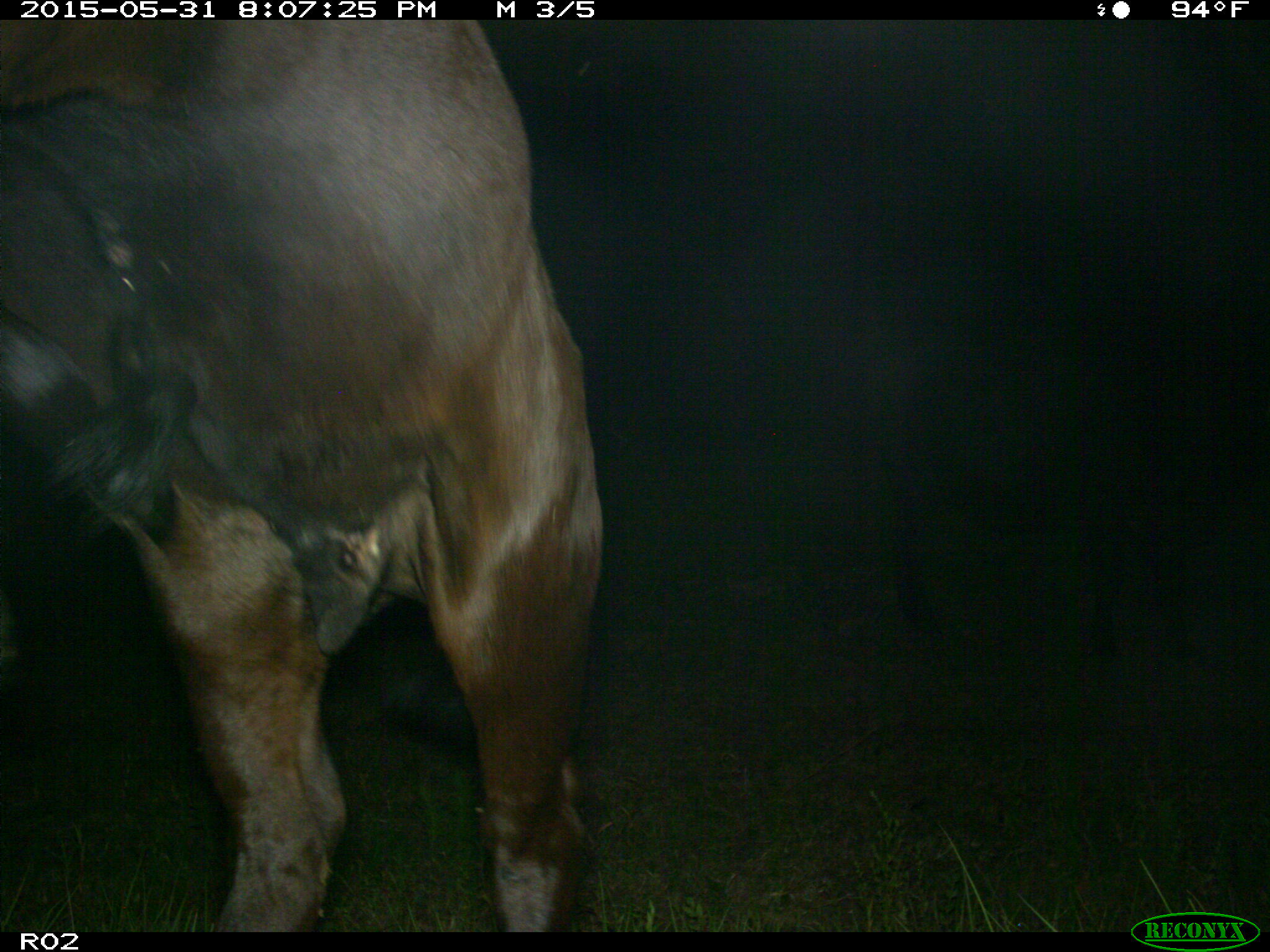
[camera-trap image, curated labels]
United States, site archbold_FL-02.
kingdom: Animalia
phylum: Chordata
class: Mammalia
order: Artiodactyla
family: Bovidae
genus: Bos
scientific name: Bos taurus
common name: domestic cow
Bos taurus (domestic cow).